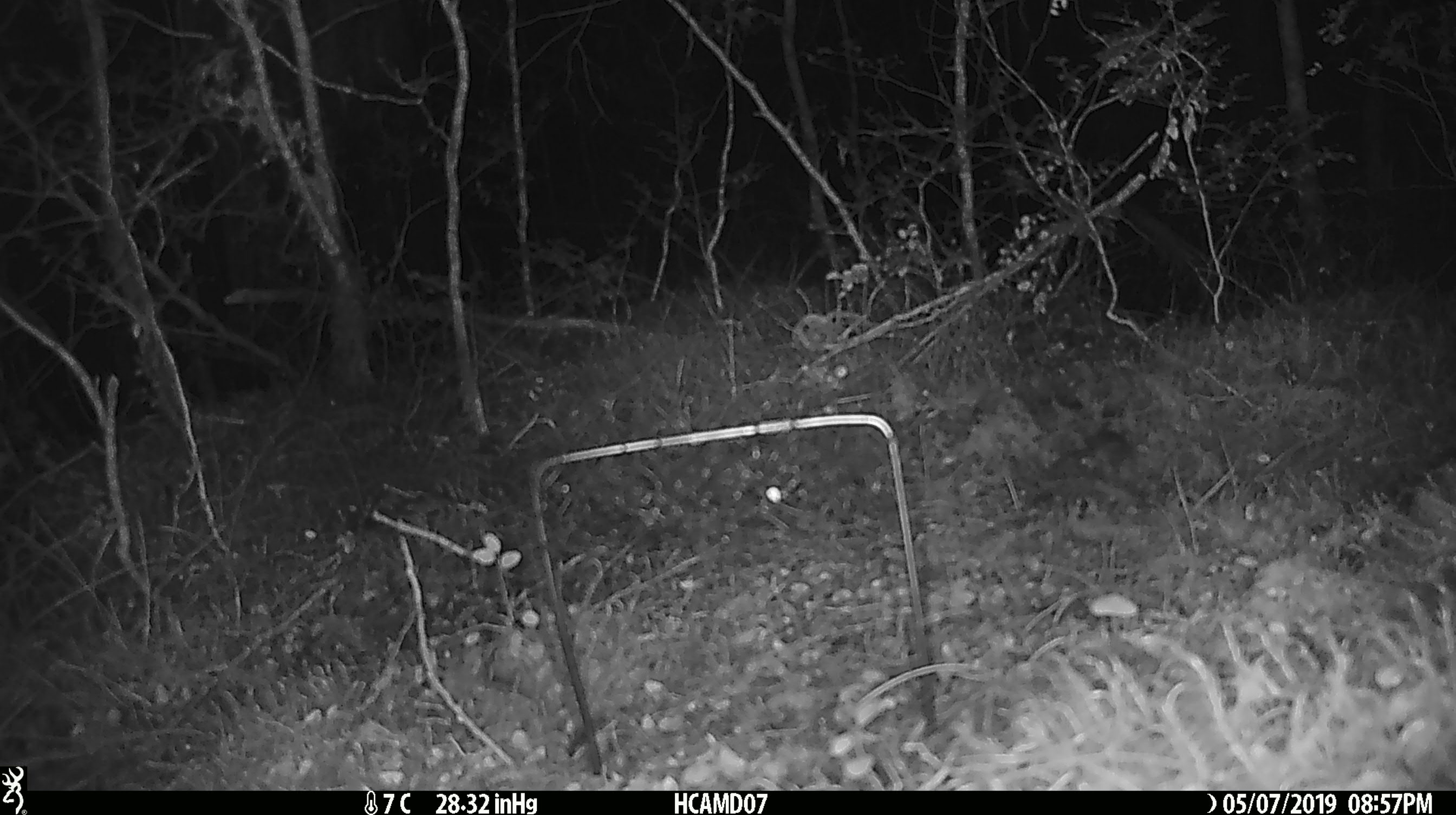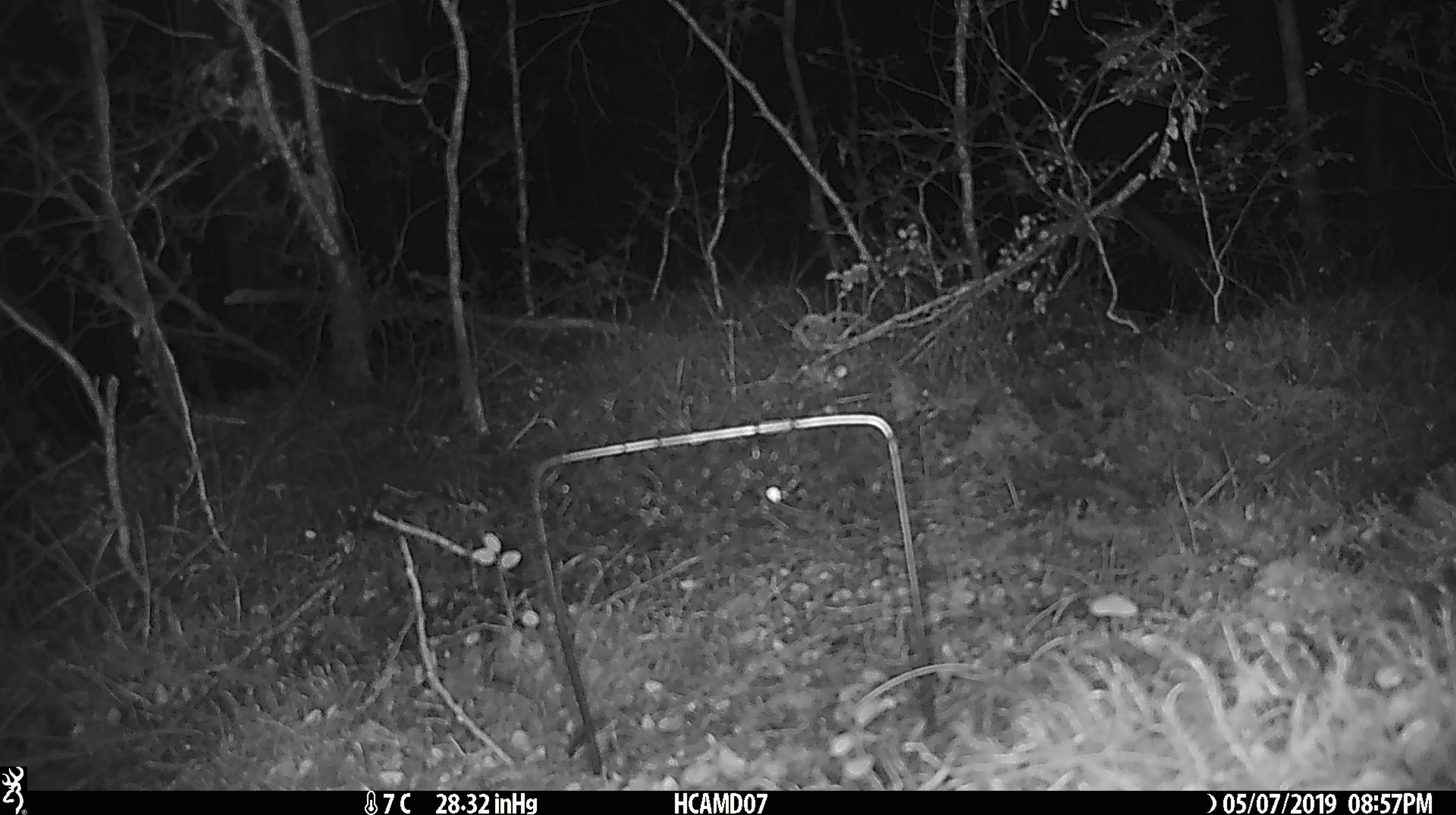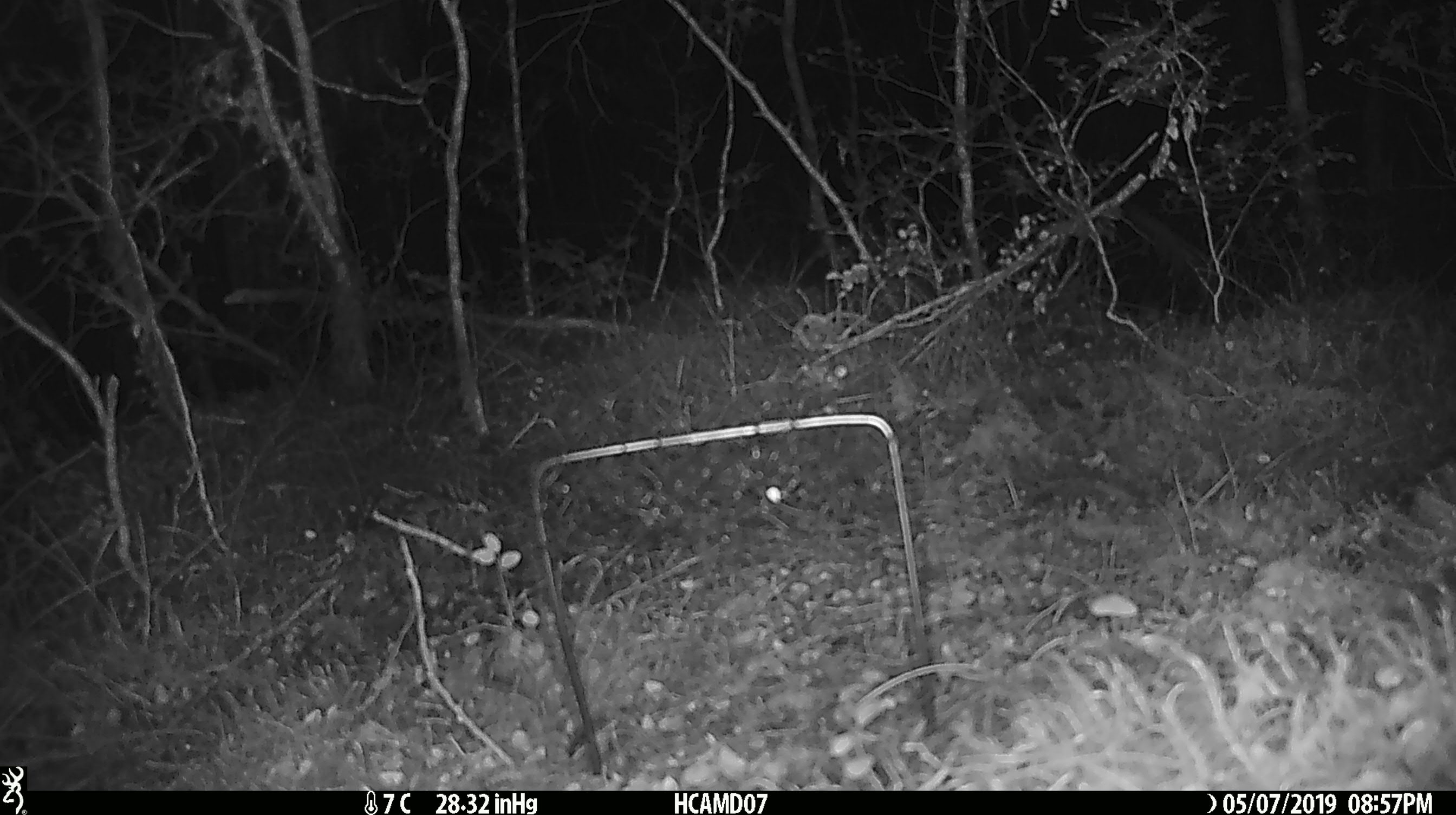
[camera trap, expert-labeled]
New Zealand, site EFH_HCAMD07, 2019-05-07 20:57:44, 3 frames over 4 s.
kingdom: Animalia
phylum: Chordata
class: Mammalia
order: Rodentia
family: Muridae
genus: Mus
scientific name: Mus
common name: mouse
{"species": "mouse (Mus)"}